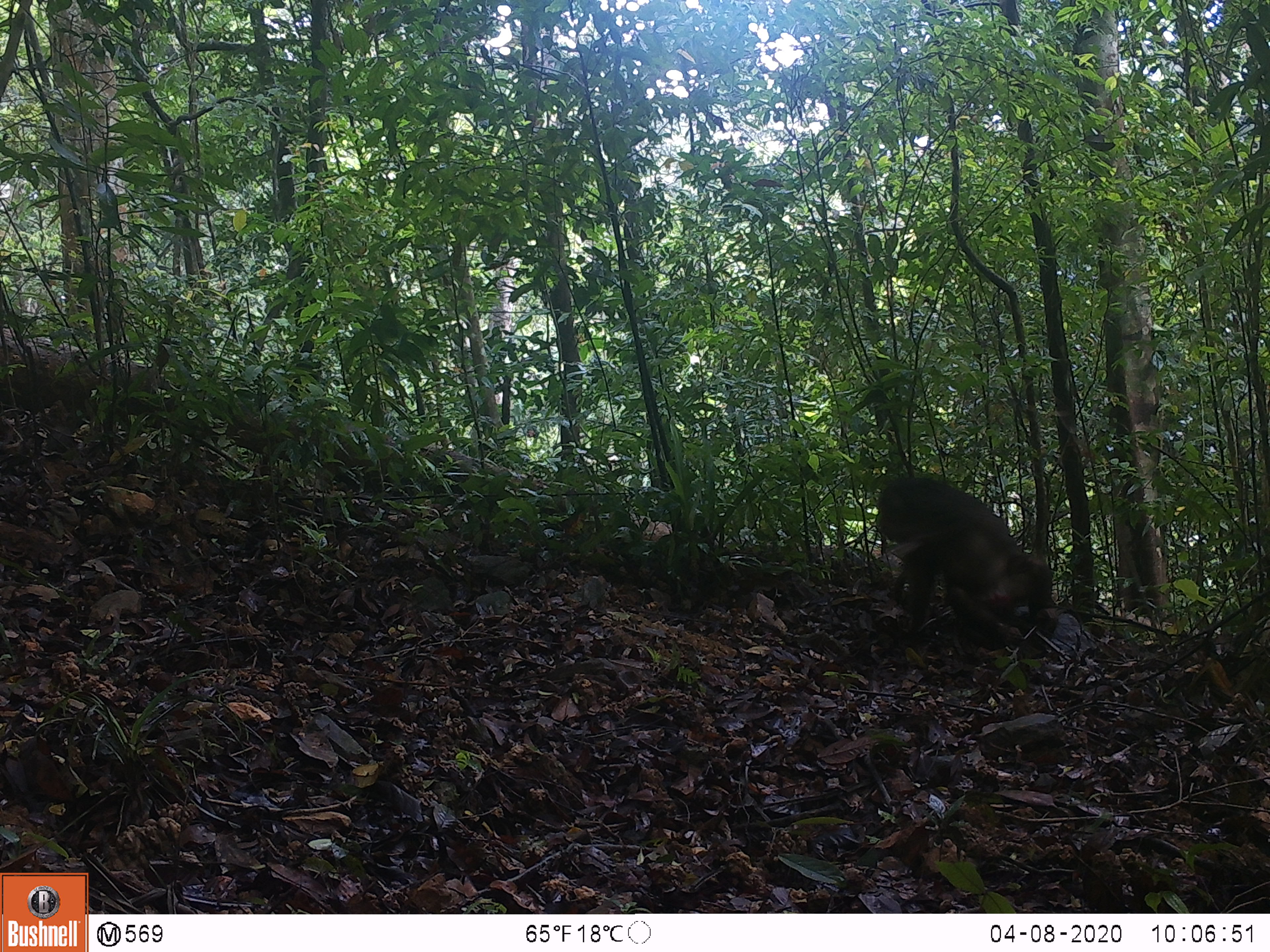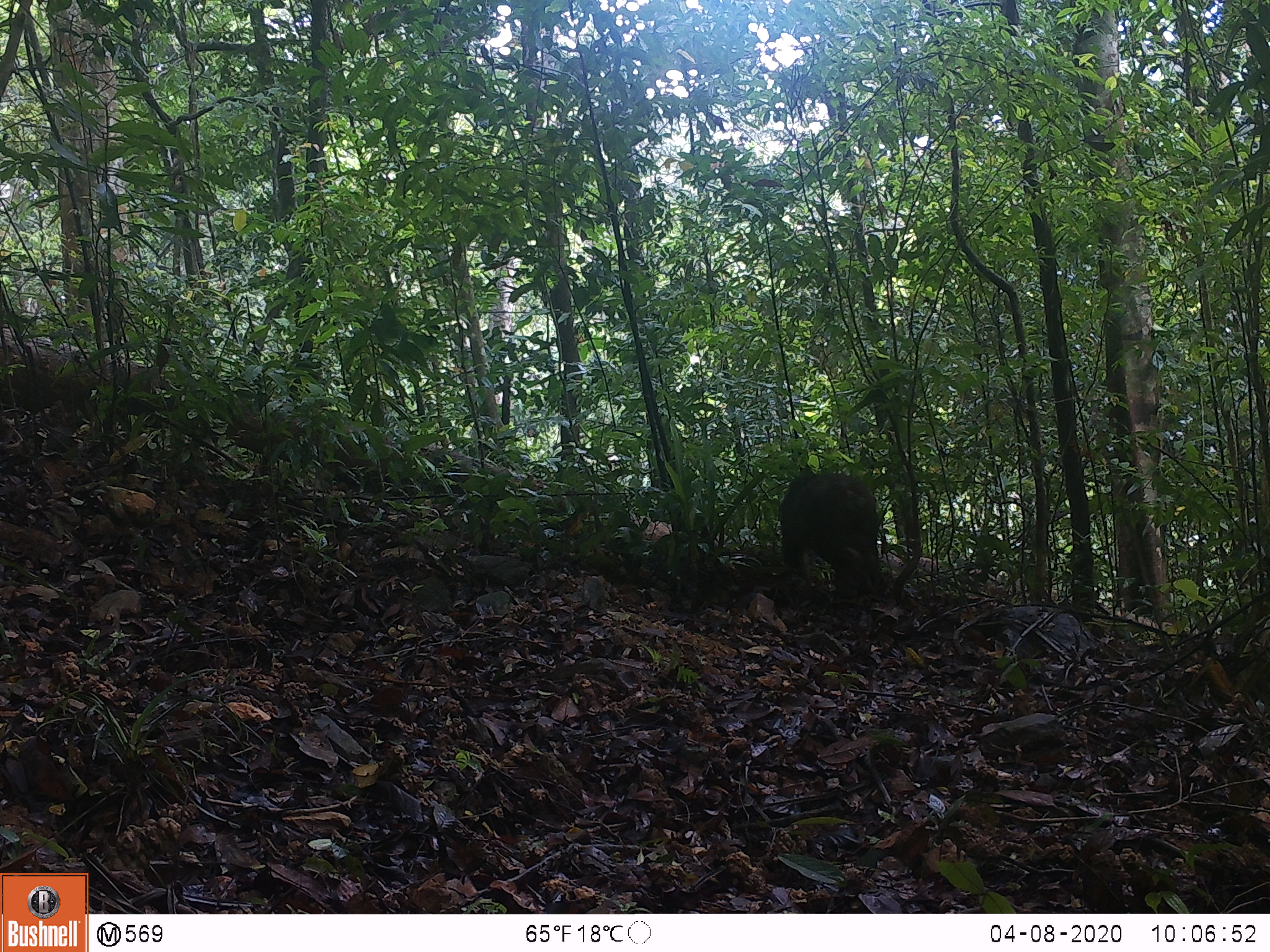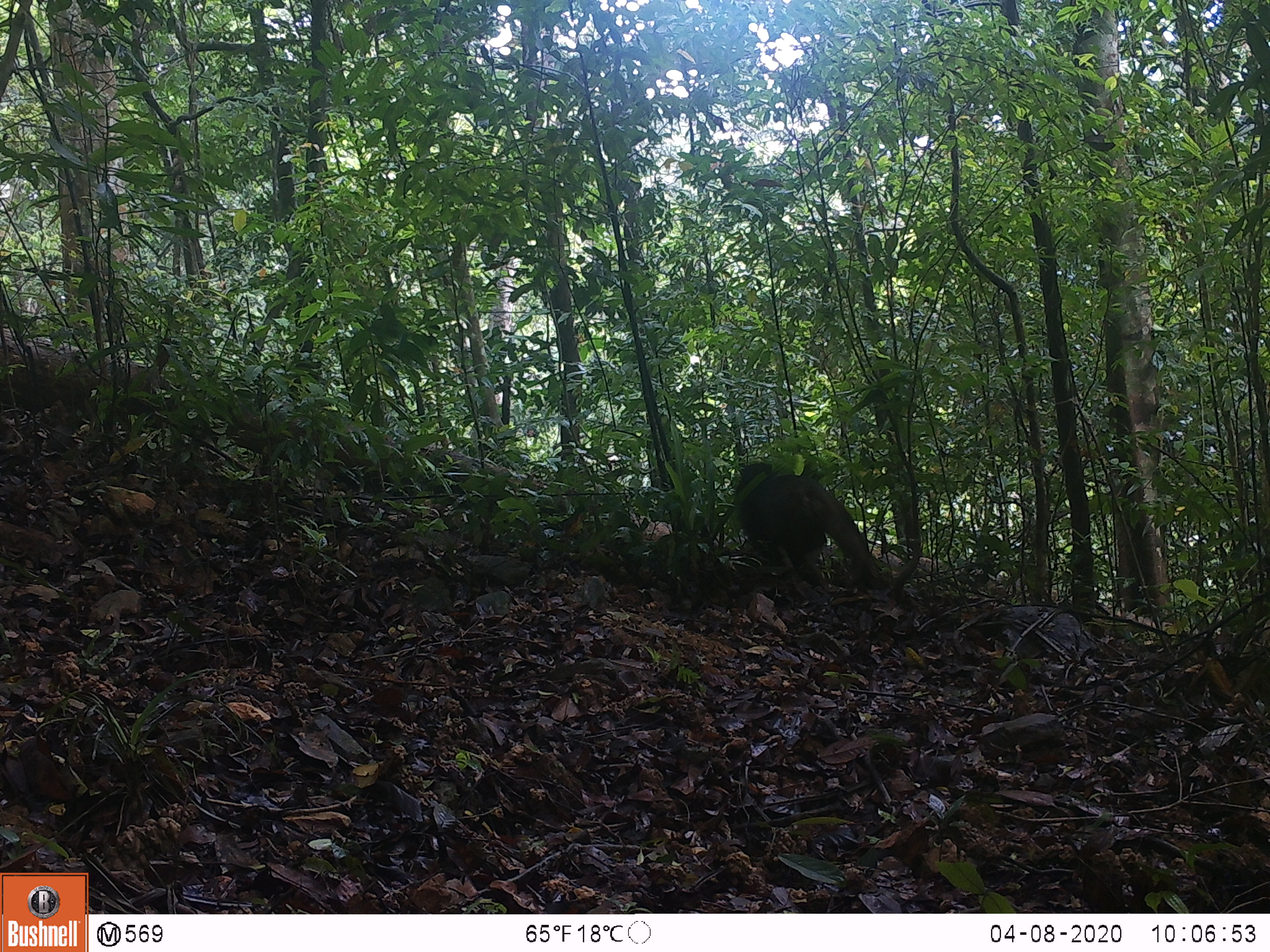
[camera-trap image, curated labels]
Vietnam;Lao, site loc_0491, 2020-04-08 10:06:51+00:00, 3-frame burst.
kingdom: Animalia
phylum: Chordata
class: Mammalia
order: Primates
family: Cercopithecidae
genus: Macaca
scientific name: Macaca arctoides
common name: stump-tailed macaque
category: stump tailed macaque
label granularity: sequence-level